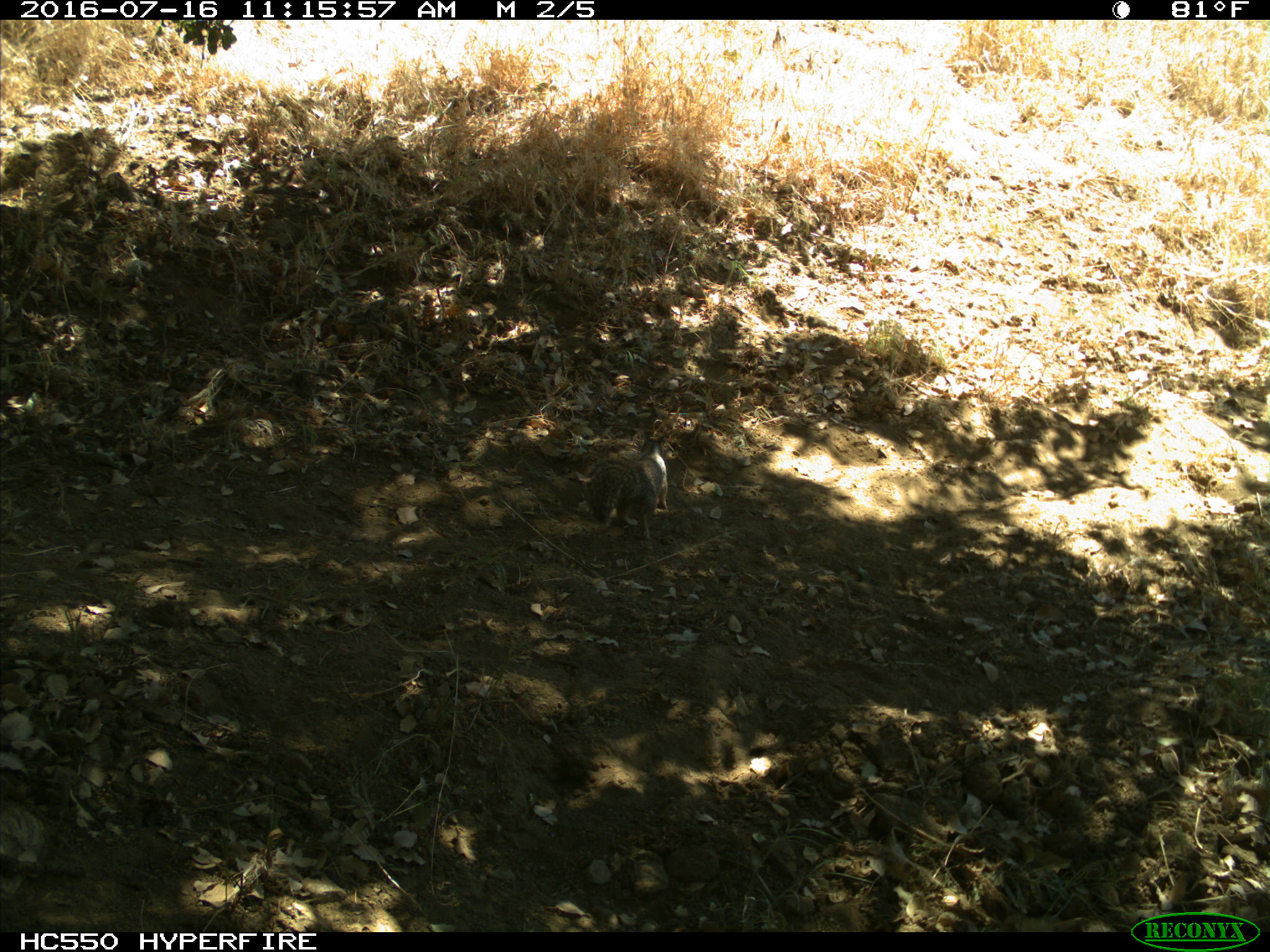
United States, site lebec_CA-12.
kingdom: Animalia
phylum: Chordata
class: Mammalia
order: Rodentia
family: Sciuridae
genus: Otospermophilus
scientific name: Otospermophilus beecheyi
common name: california ground squirrel